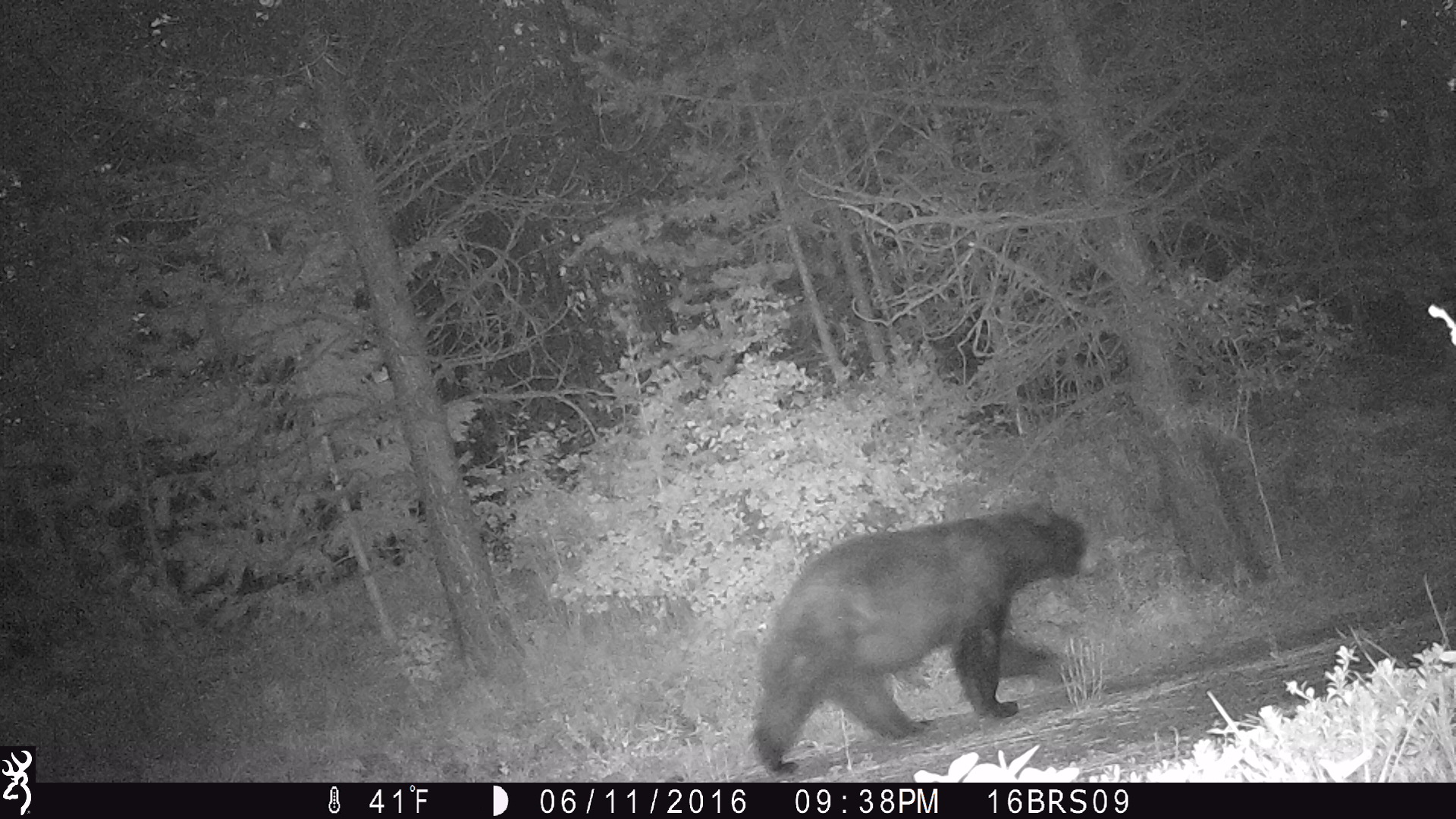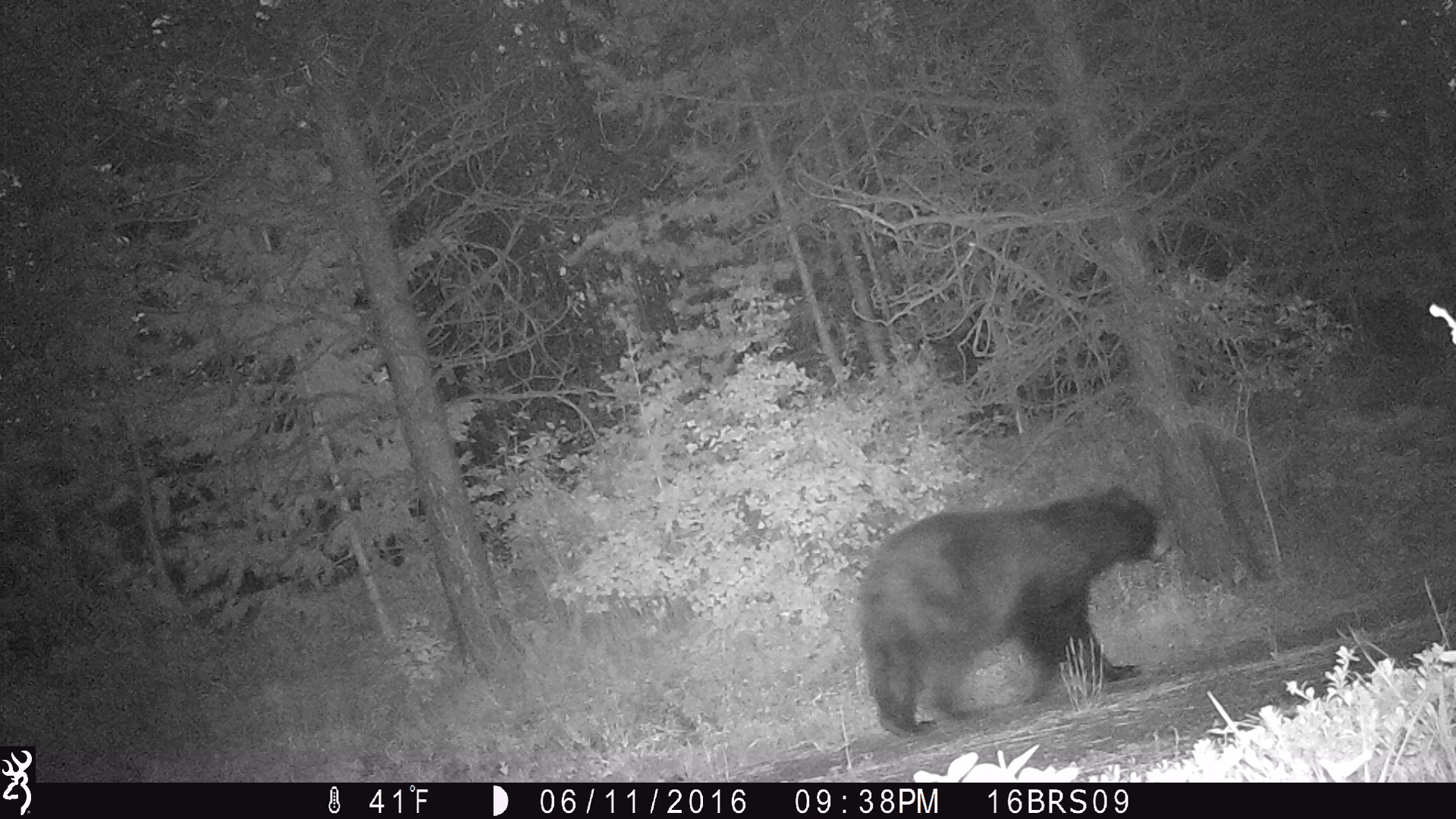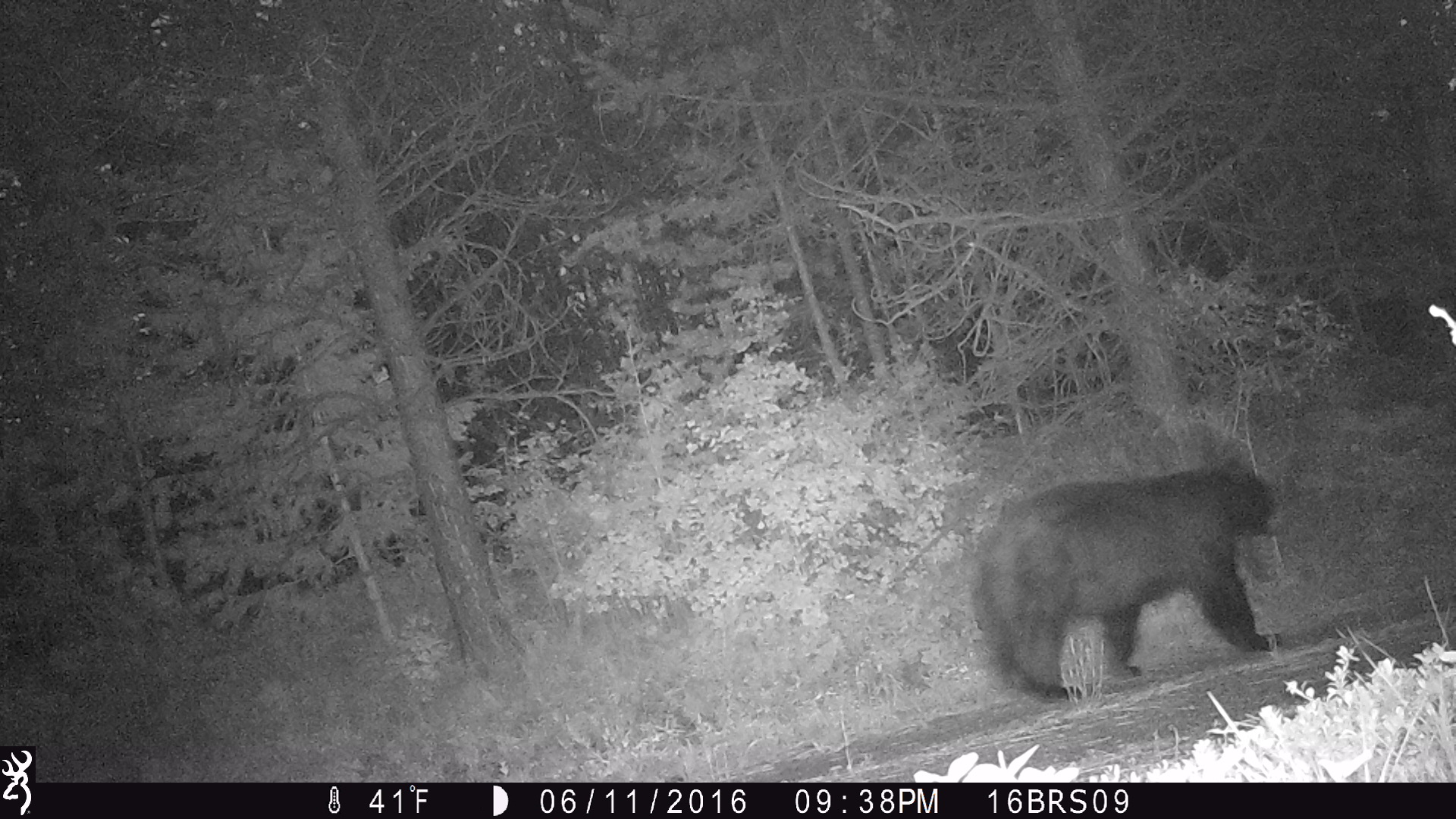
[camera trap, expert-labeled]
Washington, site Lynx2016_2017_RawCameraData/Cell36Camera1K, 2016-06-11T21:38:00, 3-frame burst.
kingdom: Animalia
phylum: Chordata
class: Mammalia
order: Carnivora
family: Ursidae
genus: Ursus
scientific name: Ursus americanus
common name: american black bear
Ursus americanus (american black bear). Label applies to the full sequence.